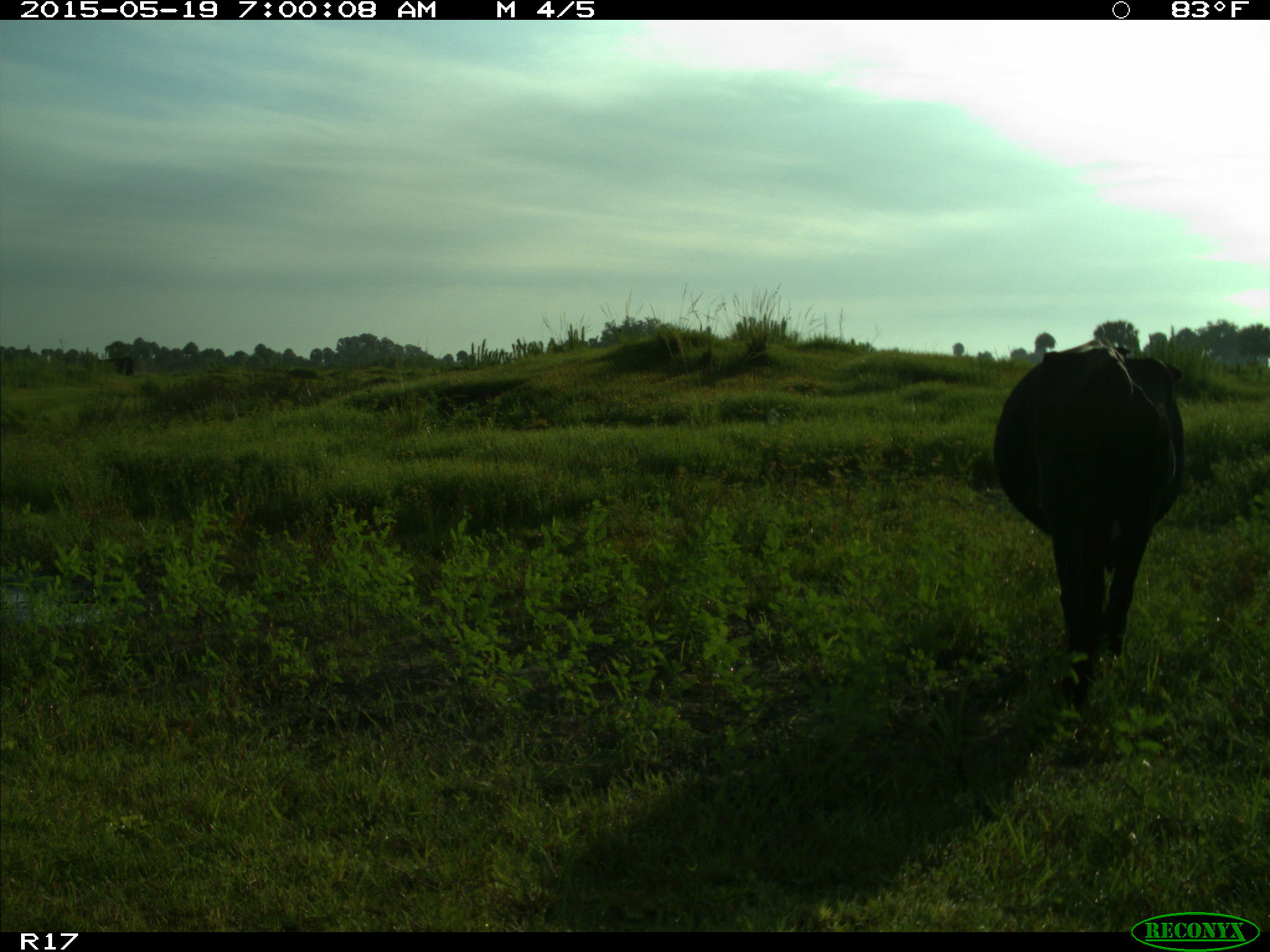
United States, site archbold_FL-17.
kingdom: Animalia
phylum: Chordata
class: Mammalia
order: Artiodactyla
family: Bovidae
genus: Bos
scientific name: Bos taurus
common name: domestic cow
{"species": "Bos taurus (domestic cow)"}